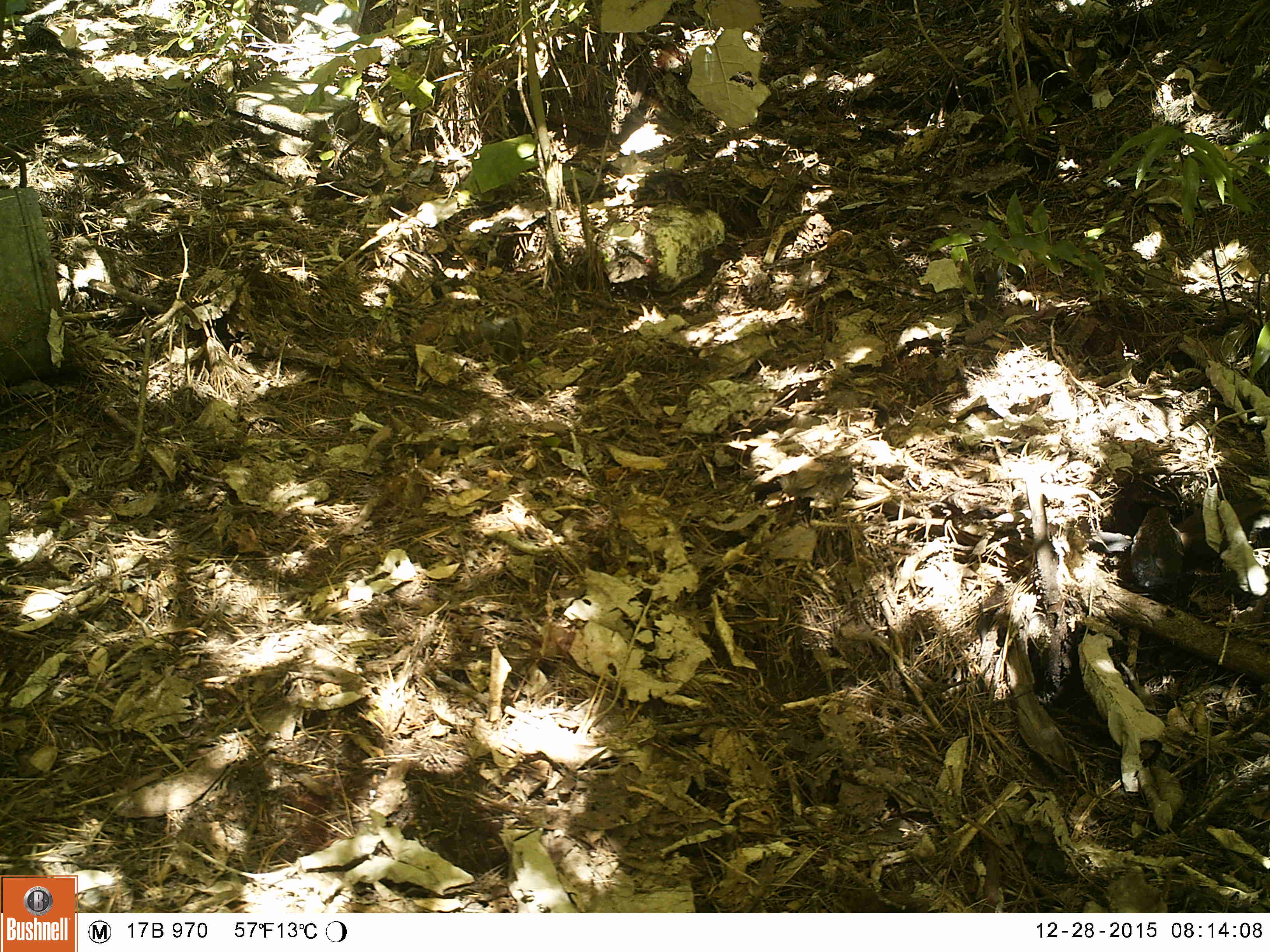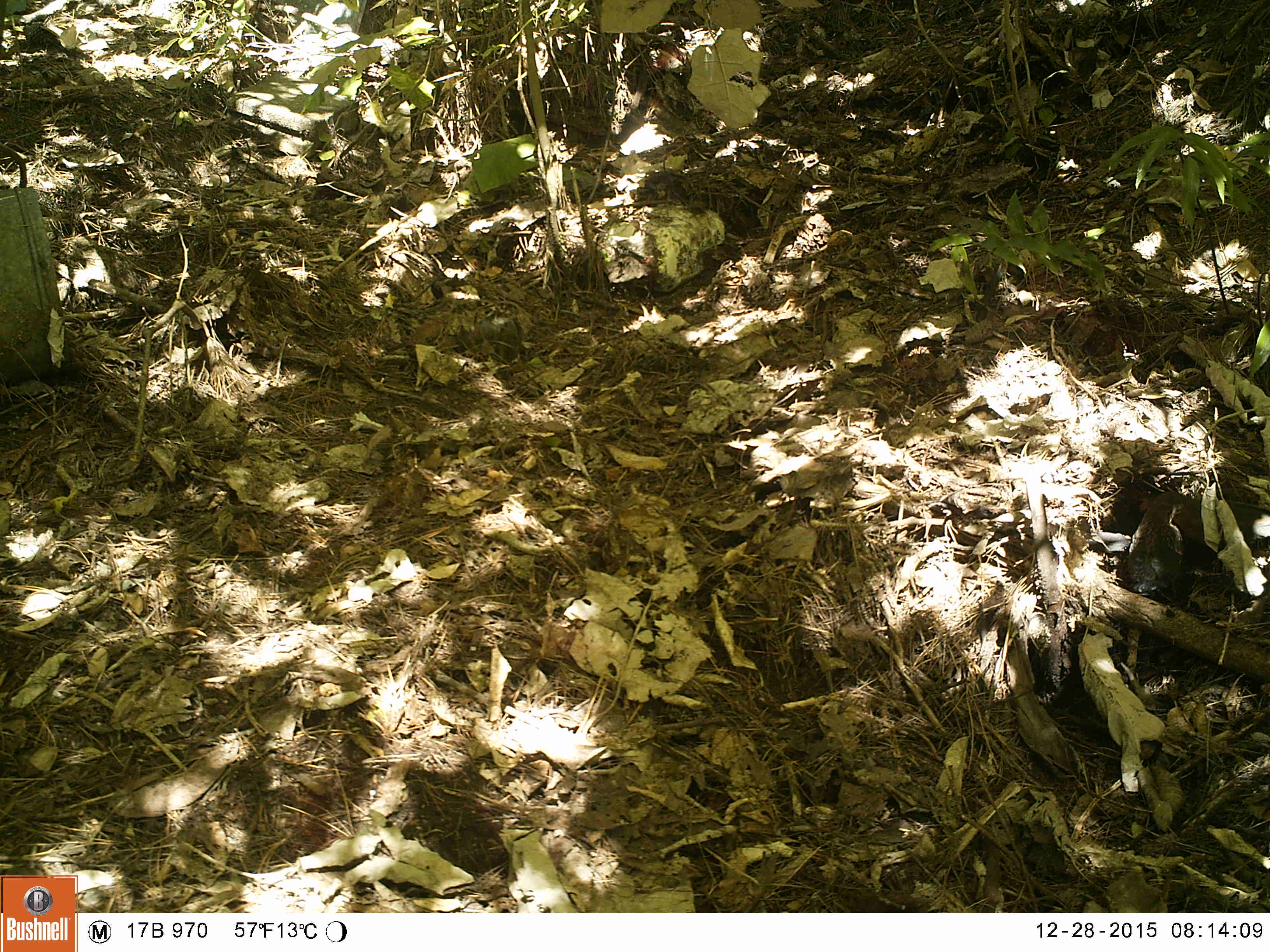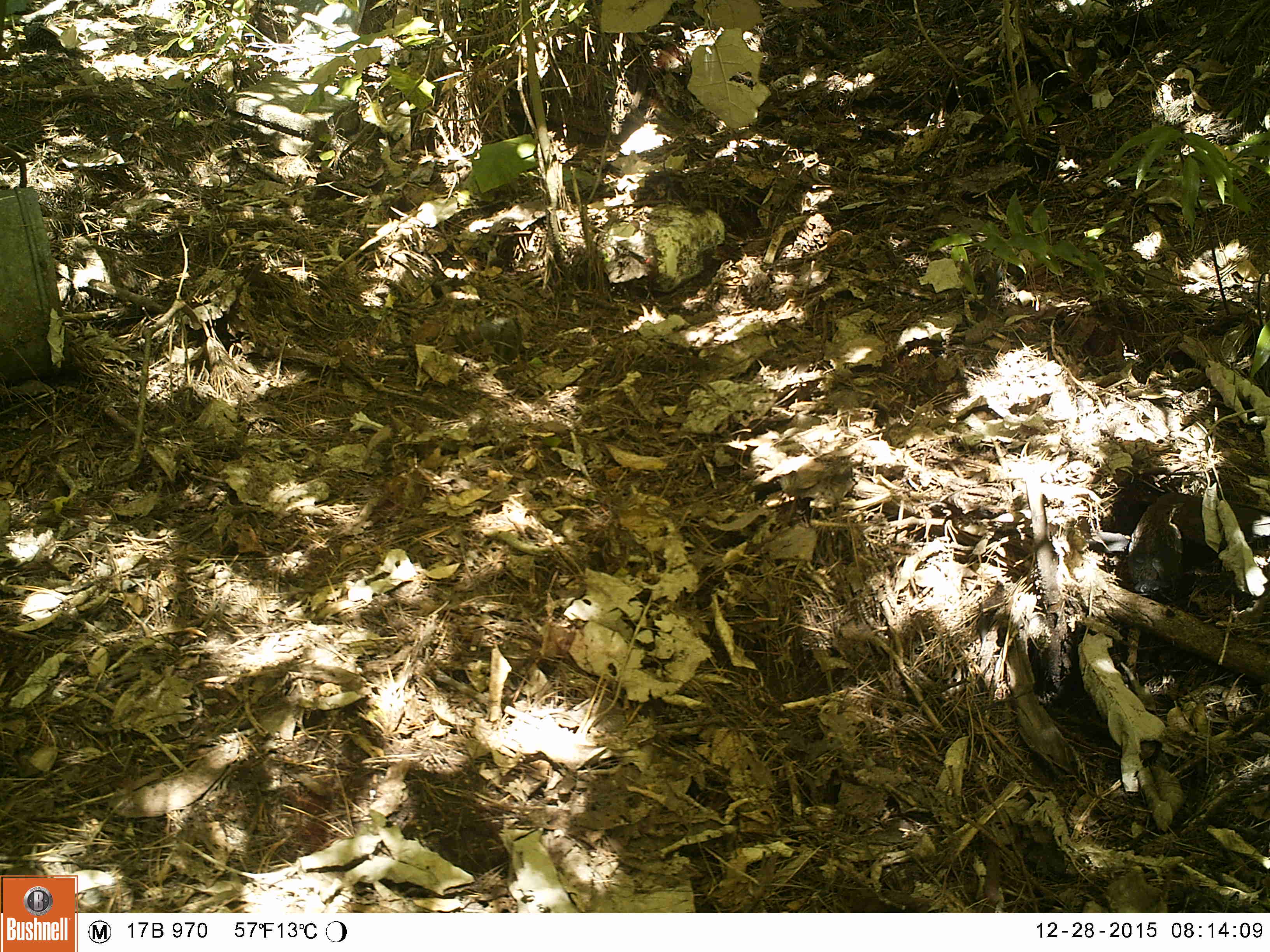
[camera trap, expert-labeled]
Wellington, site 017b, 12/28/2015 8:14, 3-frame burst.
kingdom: Animalia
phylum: Chordata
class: Aves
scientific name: Aves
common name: bird